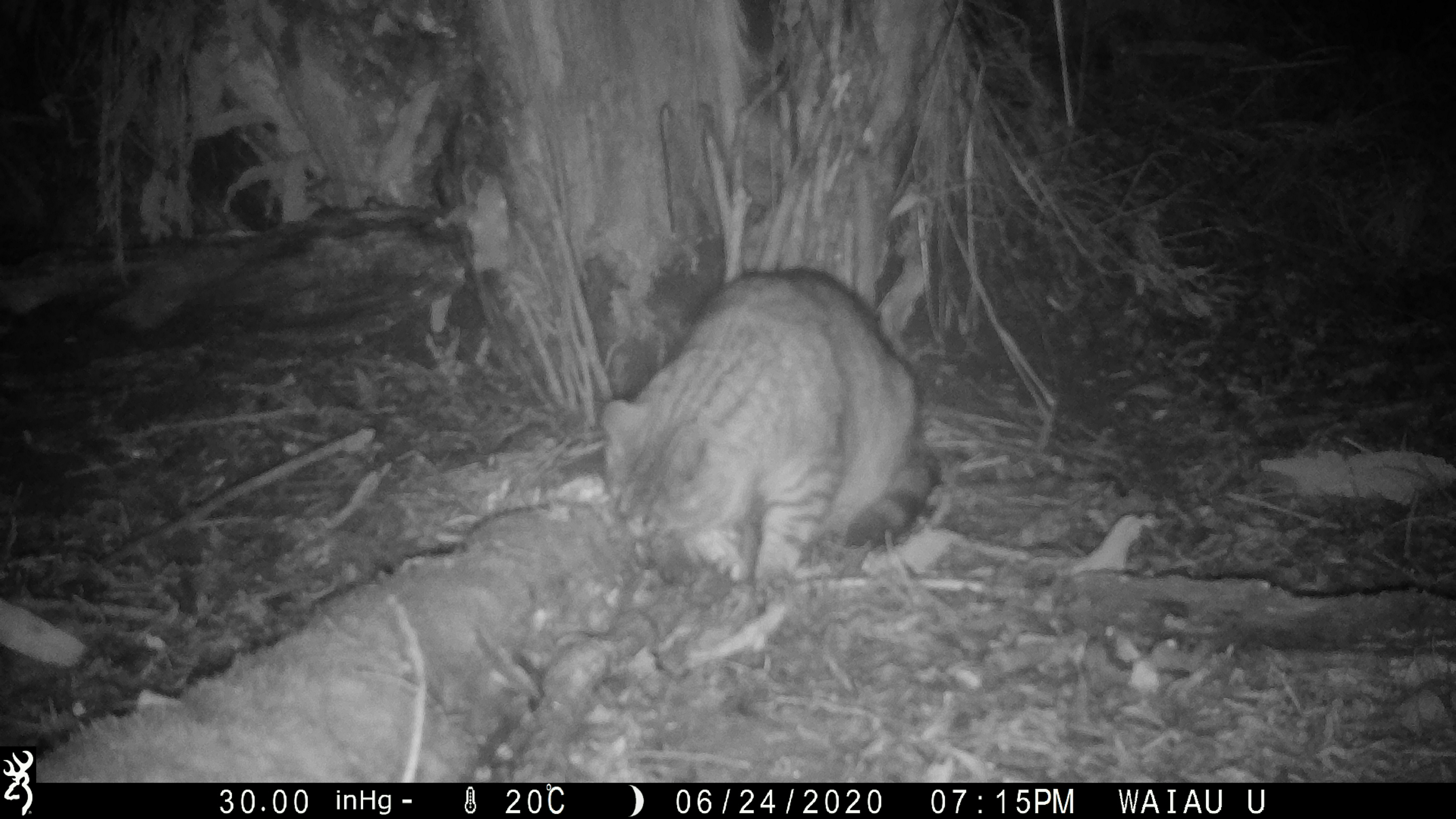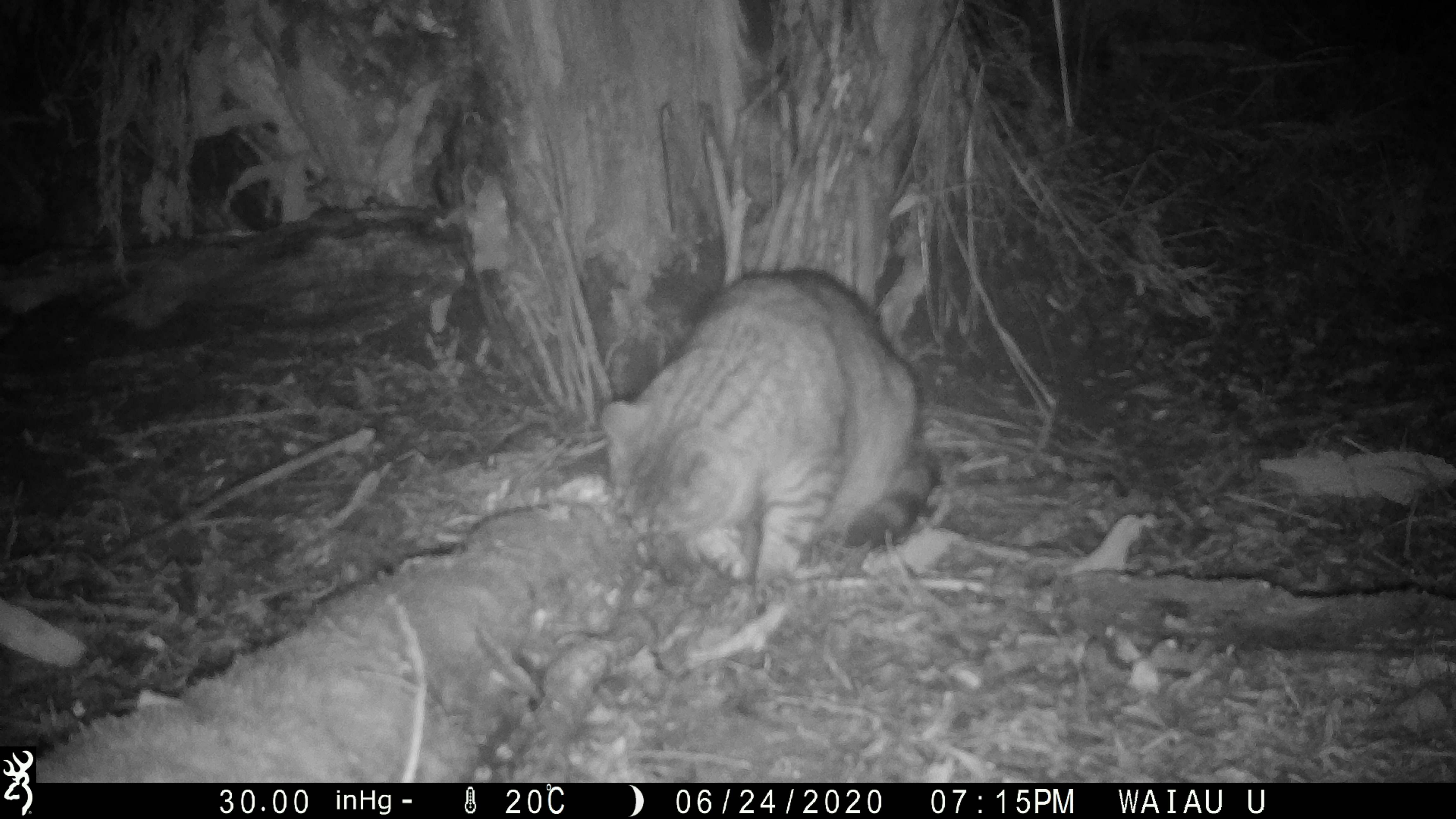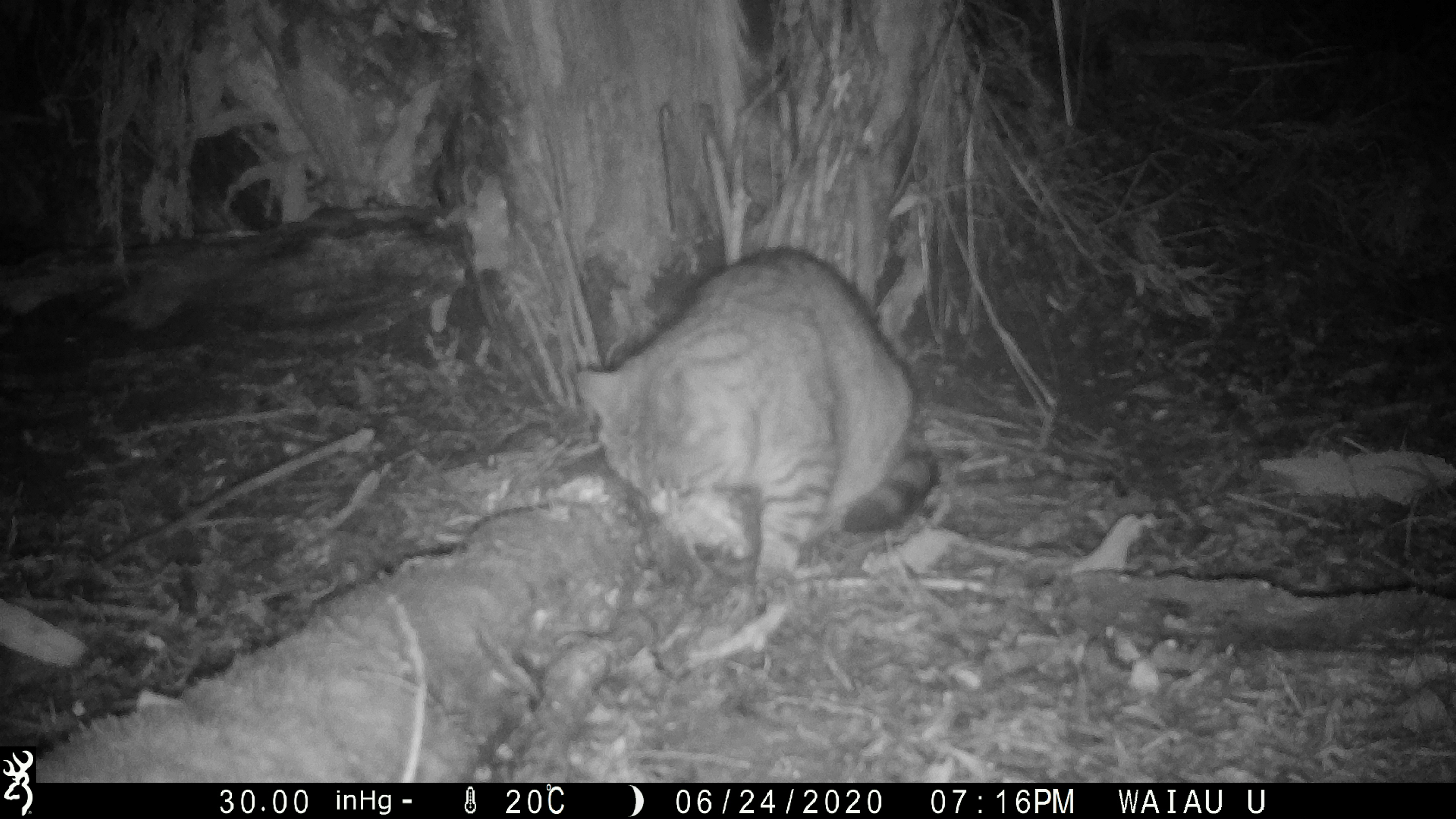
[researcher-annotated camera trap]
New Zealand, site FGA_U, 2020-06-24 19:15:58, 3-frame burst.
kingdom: Animalia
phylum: Chordata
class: Mammalia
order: Carnivora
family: Felidae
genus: Felis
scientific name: Felis catus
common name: domestic cat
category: cat